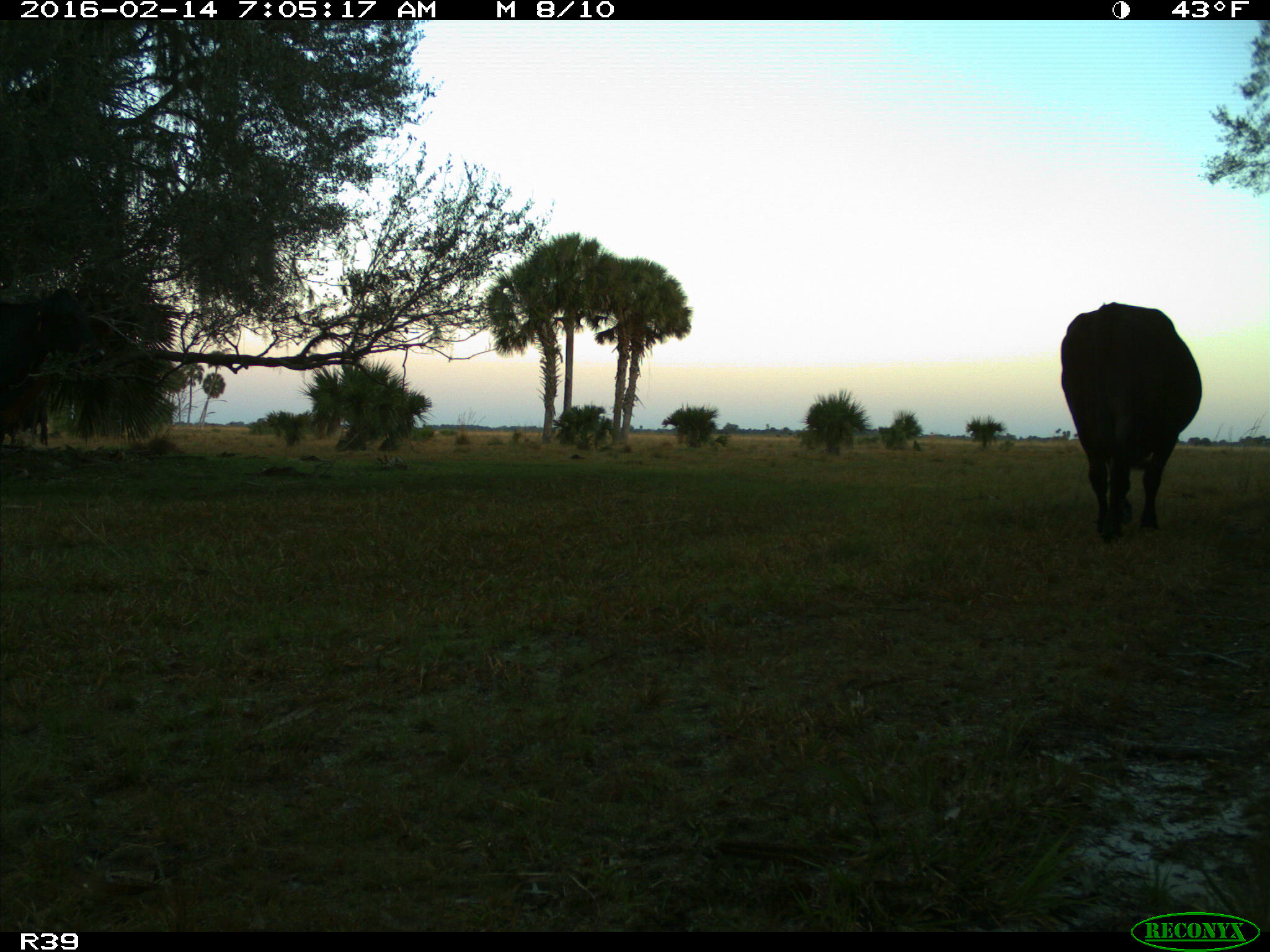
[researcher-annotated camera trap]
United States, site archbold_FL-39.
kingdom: Animalia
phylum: Chordata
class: Mammalia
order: Artiodactyla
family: Bovidae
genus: Bos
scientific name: Bos taurus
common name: domestic cow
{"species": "Bos taurus (domestic cow)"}